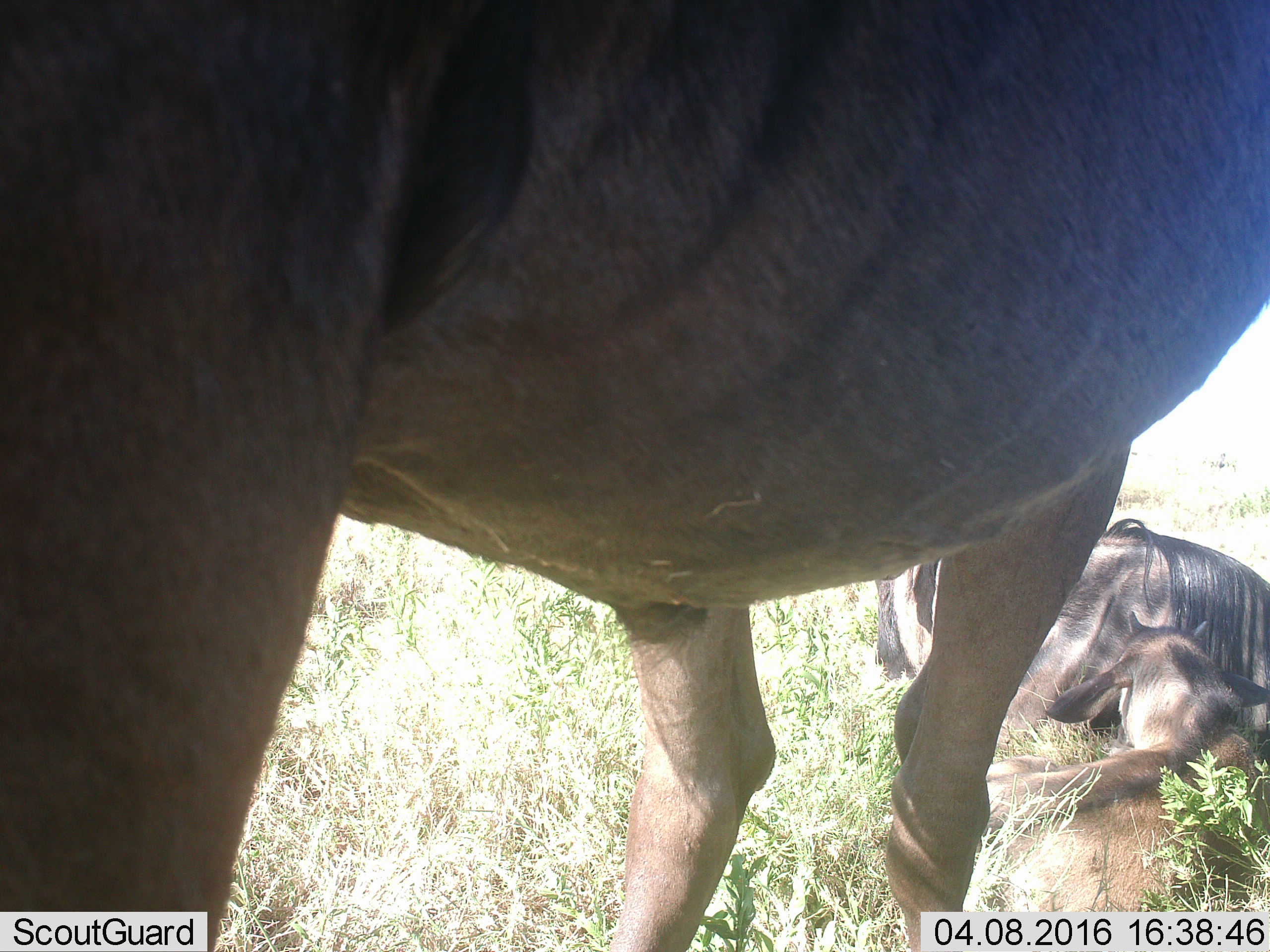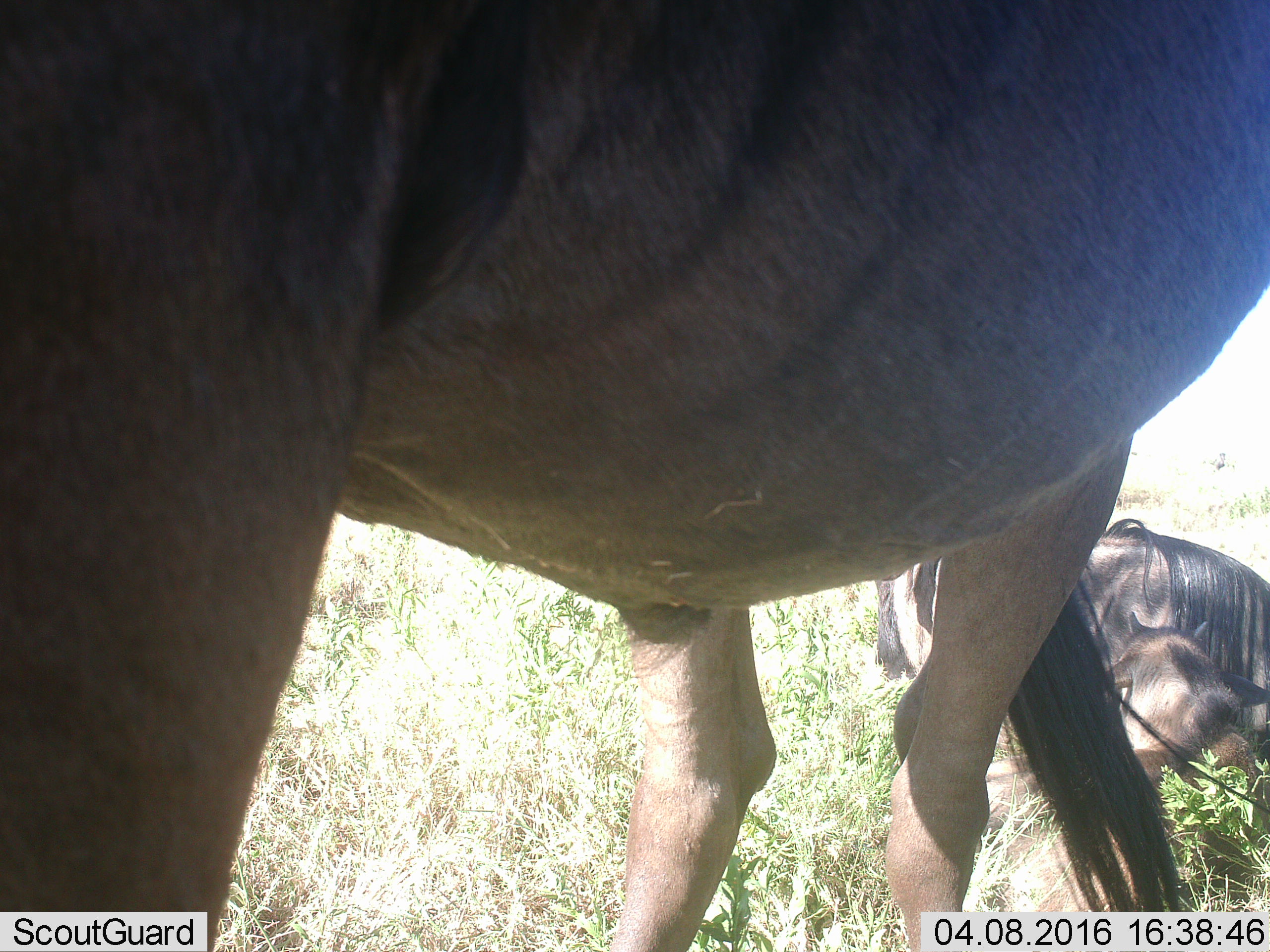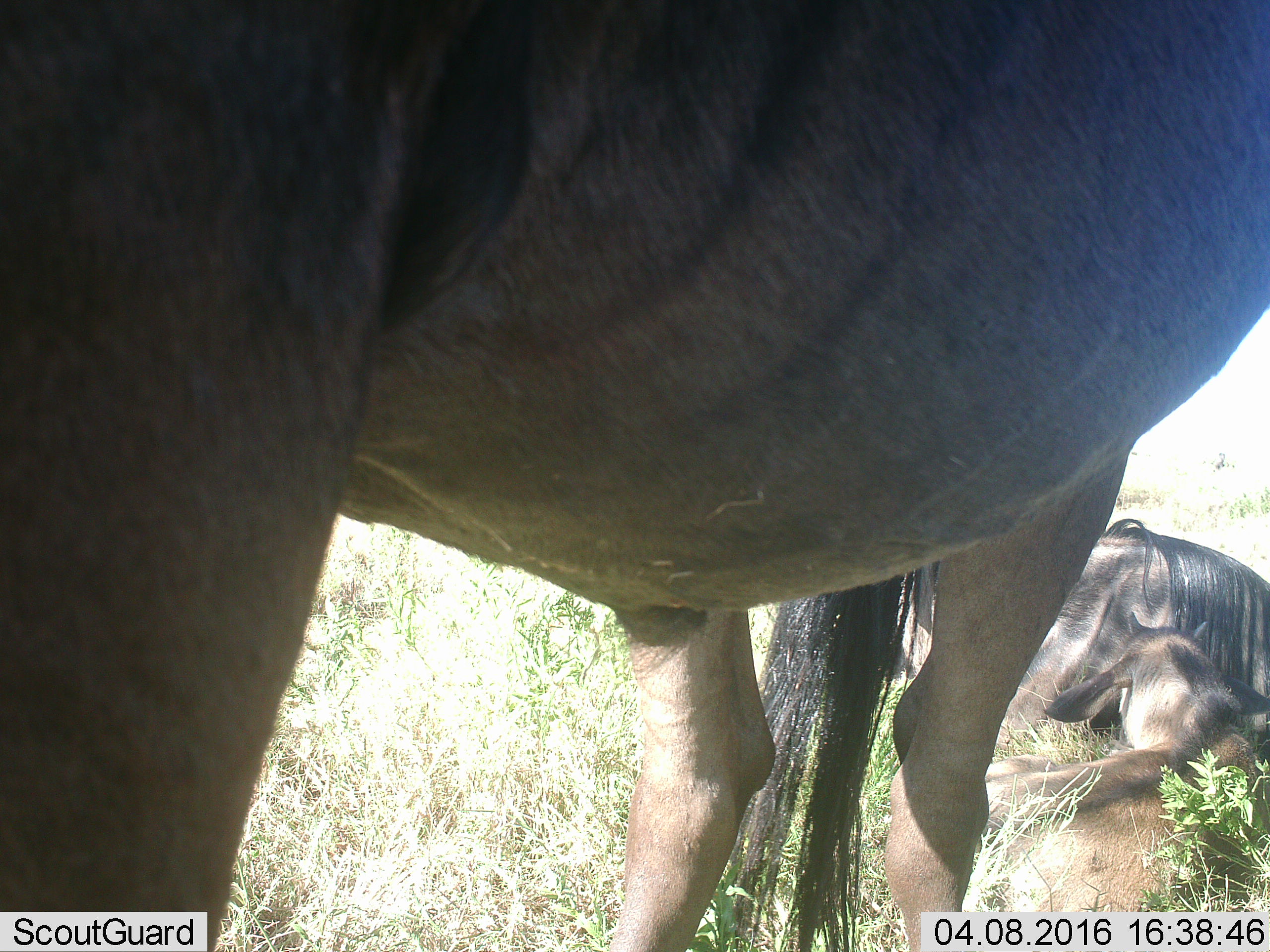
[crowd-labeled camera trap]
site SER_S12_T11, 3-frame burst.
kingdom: Animalia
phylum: Chordata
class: Mammalia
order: Artiodactyla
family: Bovidae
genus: Connochaetes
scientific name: Connochaetes taurinus taurinus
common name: blue wildebeest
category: wildebeestblue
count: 3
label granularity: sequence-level